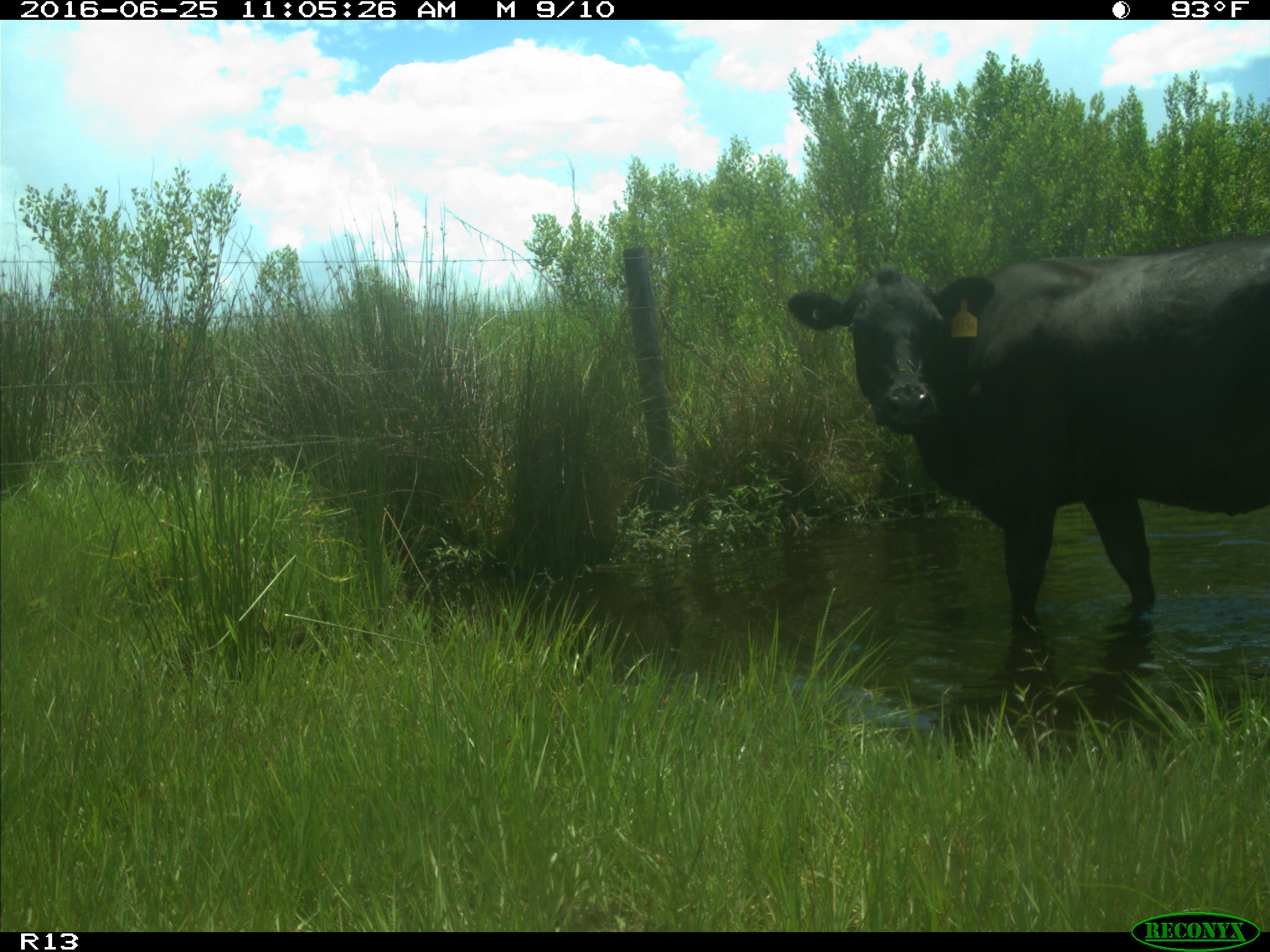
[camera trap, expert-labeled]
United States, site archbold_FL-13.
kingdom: Animalia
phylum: Chordata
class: Mammalia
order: Artiodactyla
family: Bovidae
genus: Bos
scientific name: Bos taurus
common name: domestic cow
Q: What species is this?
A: Bos taurus (domestic cow).